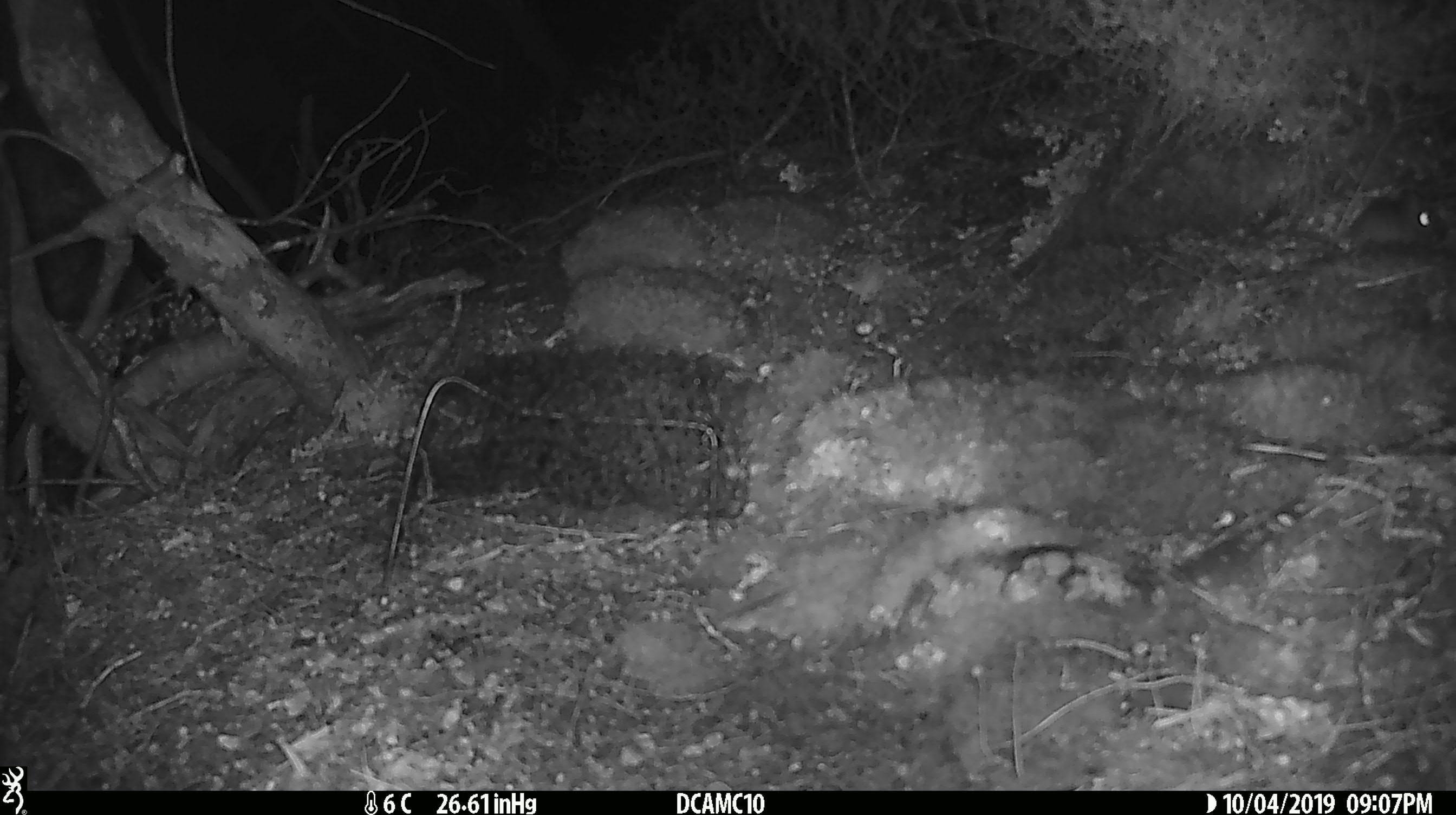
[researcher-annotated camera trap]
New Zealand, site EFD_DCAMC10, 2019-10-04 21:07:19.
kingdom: Animalia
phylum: Chordata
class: Mammalia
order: Rodentia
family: Muridae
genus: Mus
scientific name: Mus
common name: mouse